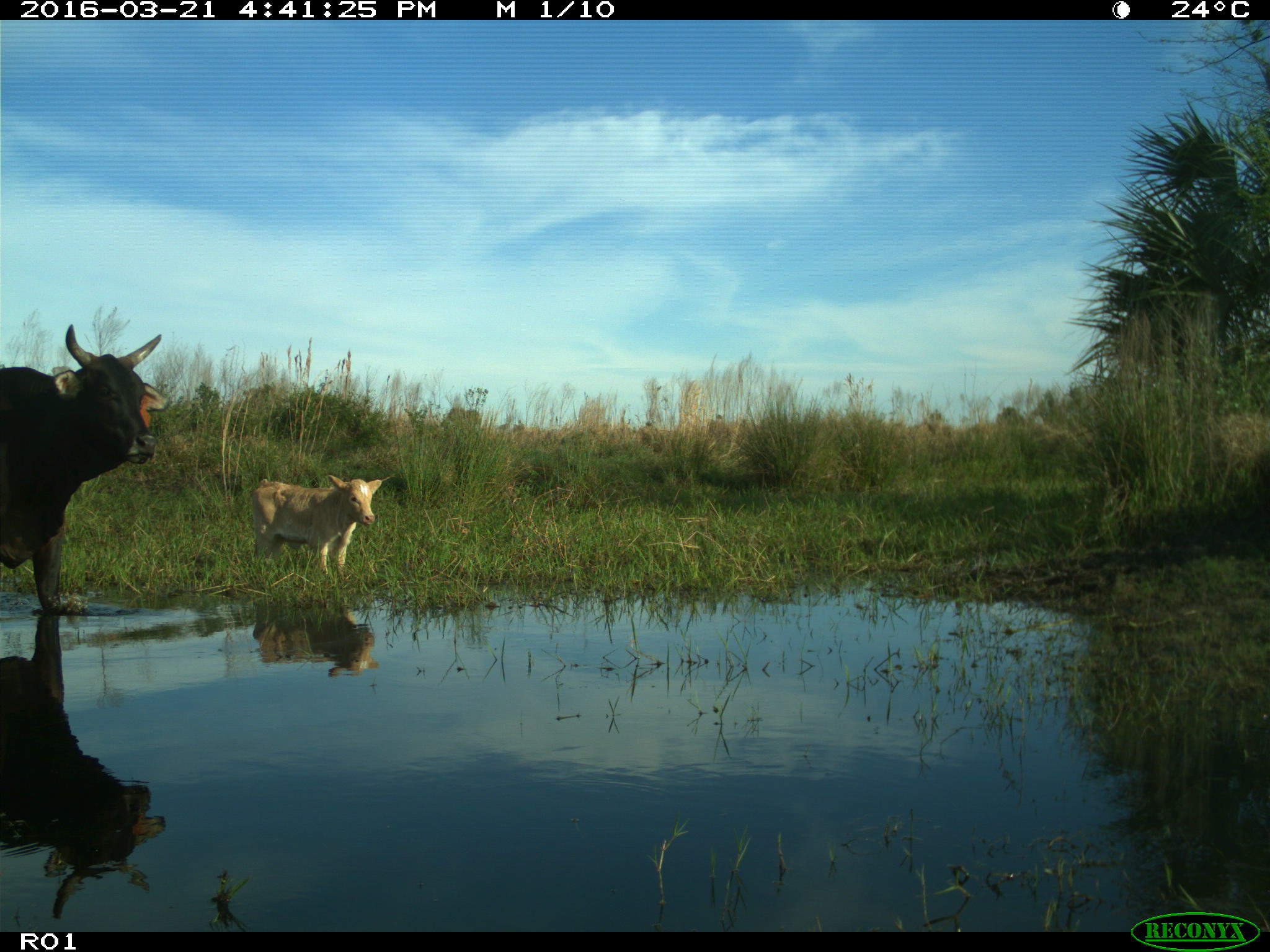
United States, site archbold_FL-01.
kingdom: Animalia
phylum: Chordata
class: Mammalia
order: Artiodactyla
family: Bovidae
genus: Bos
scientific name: Bos taurus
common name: domestic cow